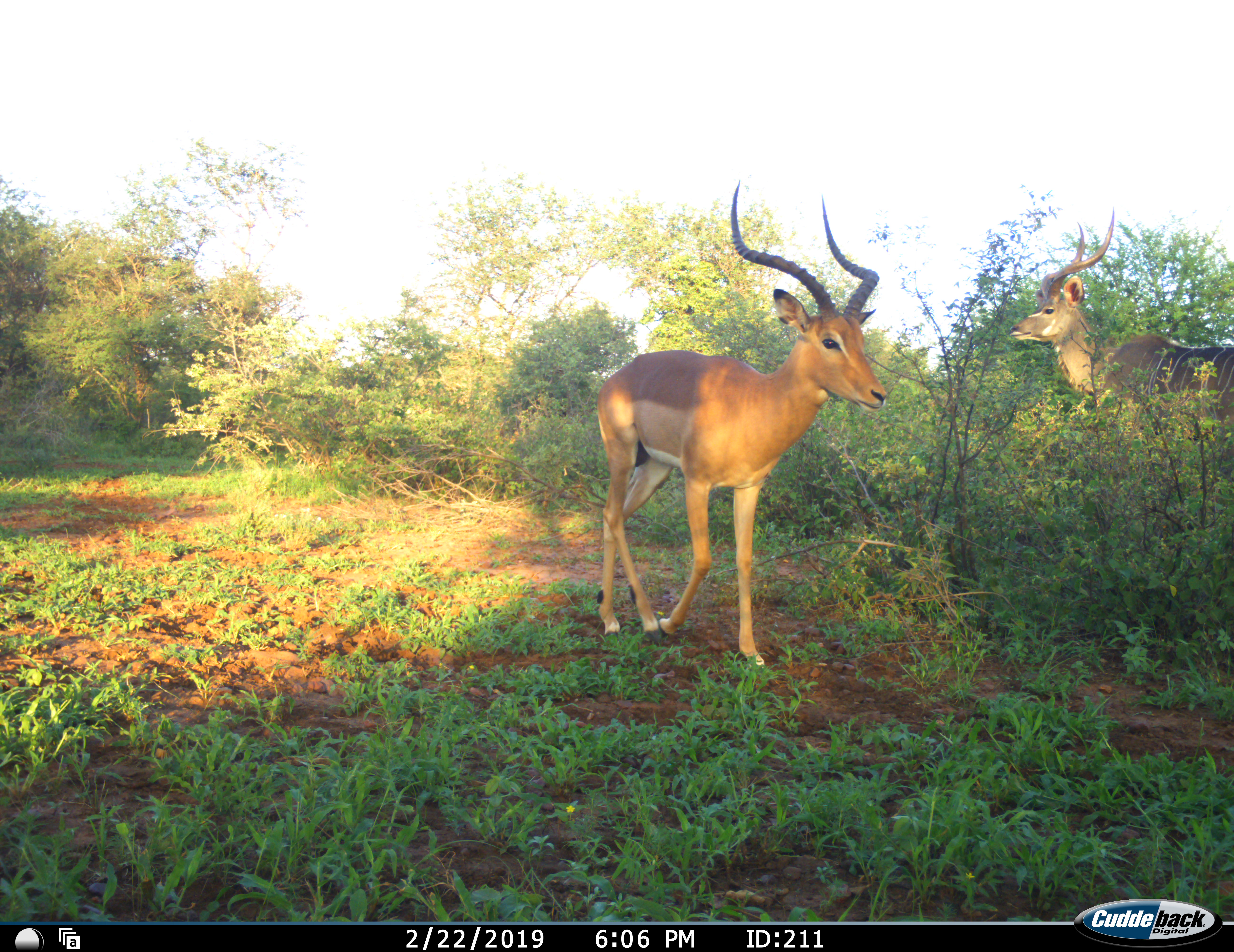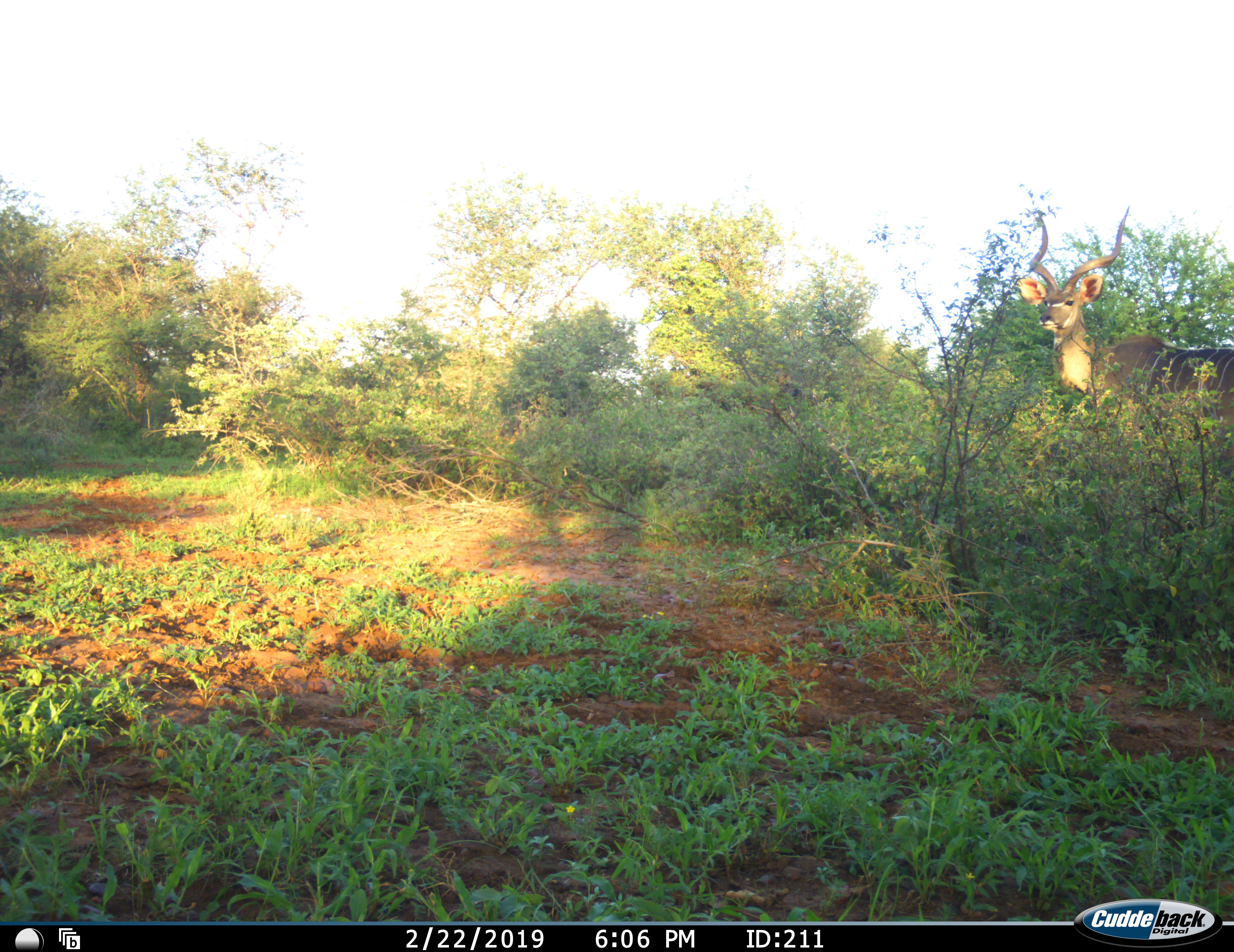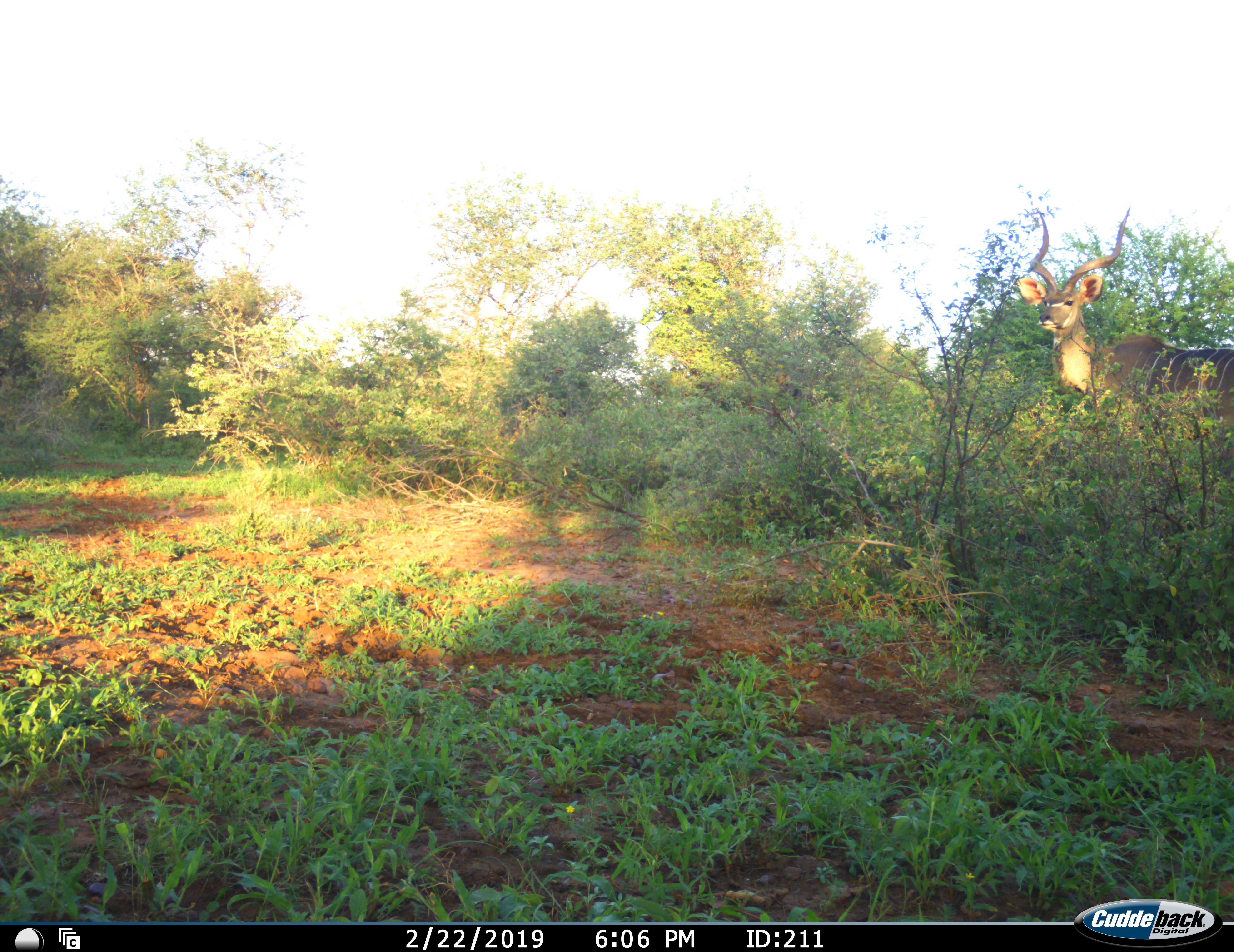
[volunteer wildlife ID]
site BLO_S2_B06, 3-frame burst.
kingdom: Animalia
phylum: Chordata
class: Mammalia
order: Artiodactyla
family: Bovidae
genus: Aepyceros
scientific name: Aepyceros melampus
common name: impala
Impala (Aepyceros melampus), count 1. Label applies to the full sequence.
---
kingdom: Animalia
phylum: Chordata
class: Mammalia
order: Artiodactyla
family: Bovidae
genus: Tragelaphus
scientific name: Tragelaphus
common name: kudu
Kudu (Tragelaphus), count 1. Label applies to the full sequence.